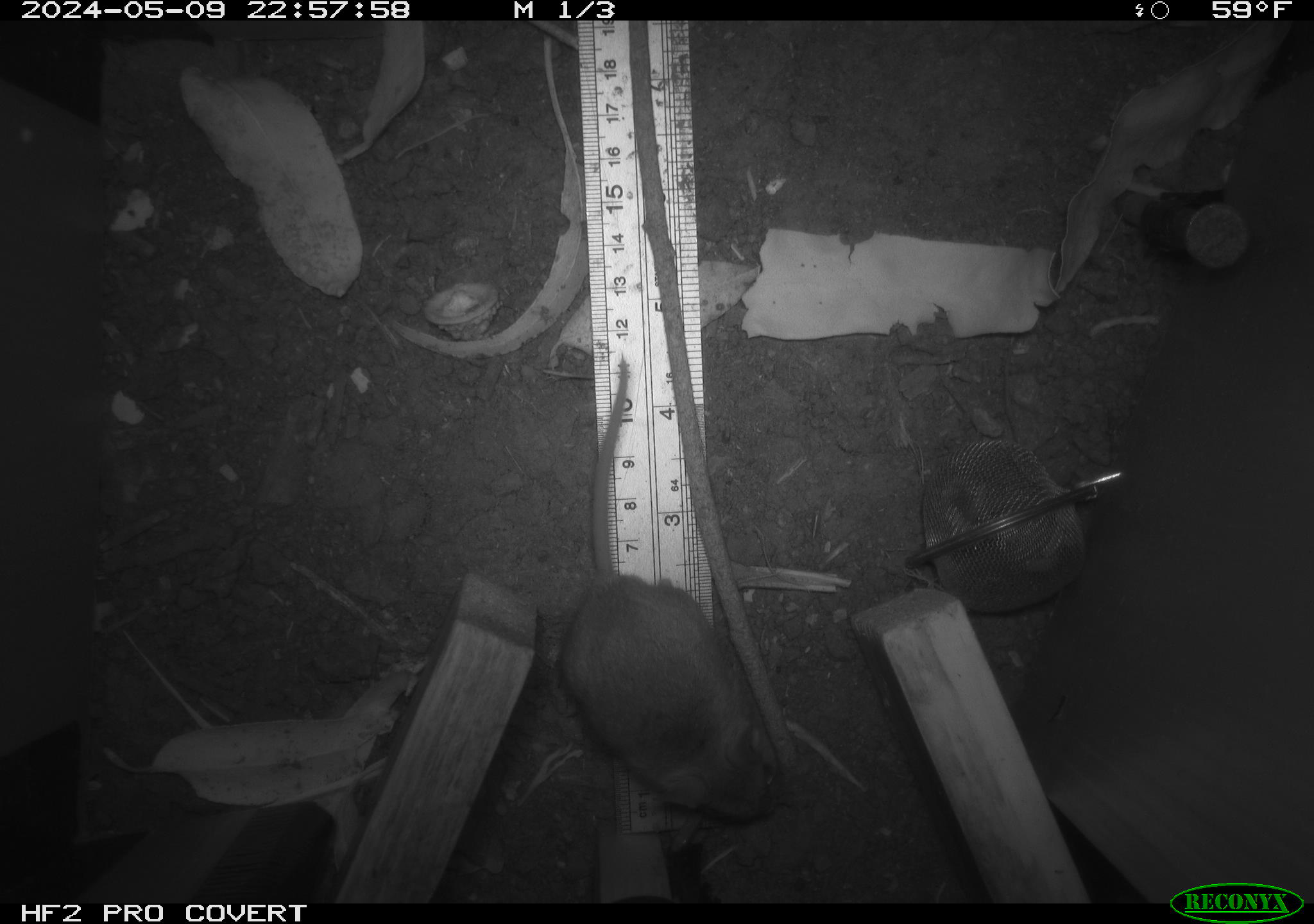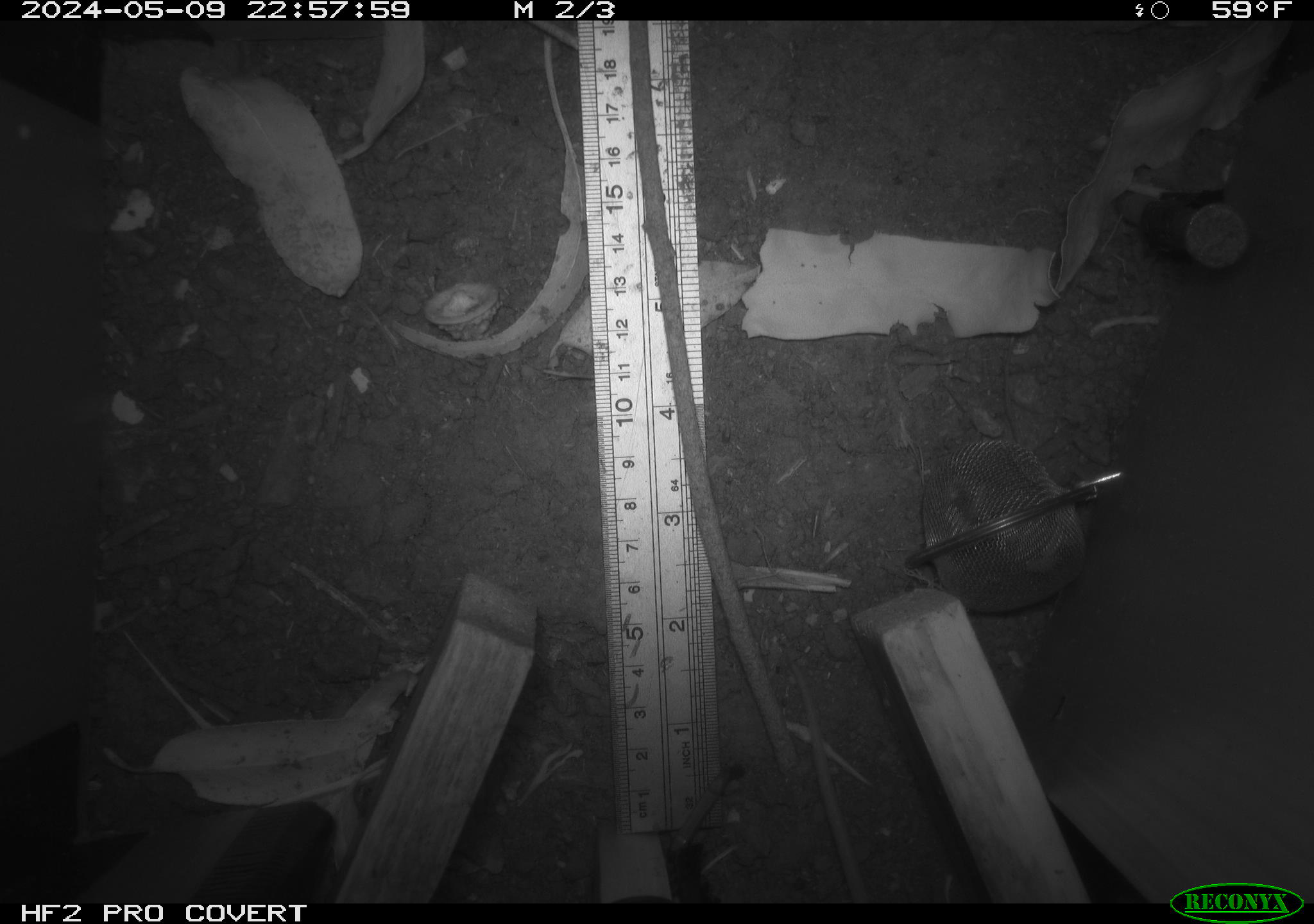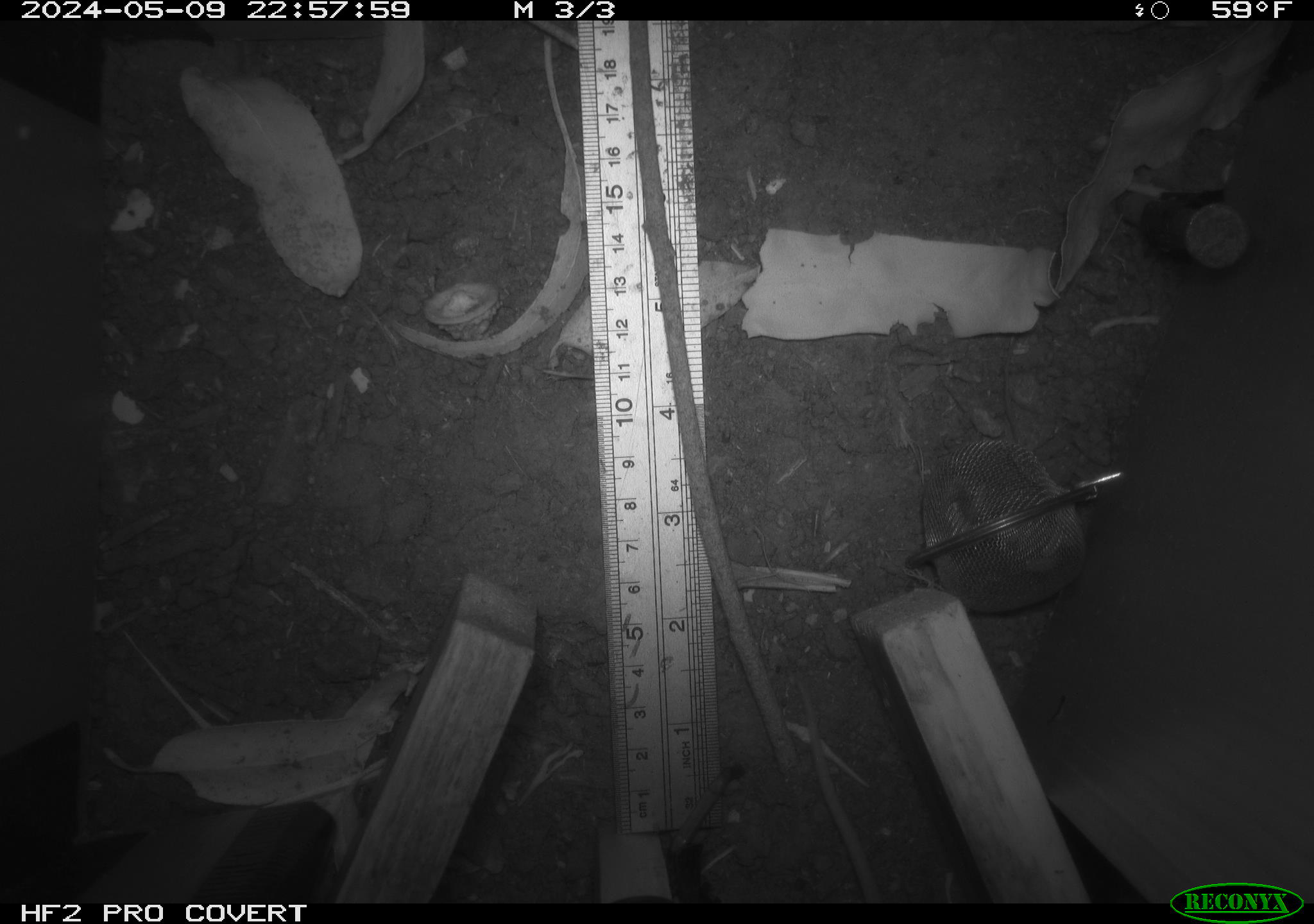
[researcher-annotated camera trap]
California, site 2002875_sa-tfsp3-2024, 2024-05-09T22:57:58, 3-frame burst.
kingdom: Animalia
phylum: Chordata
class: Mammalia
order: Rodentia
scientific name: Rodentia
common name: mouse species